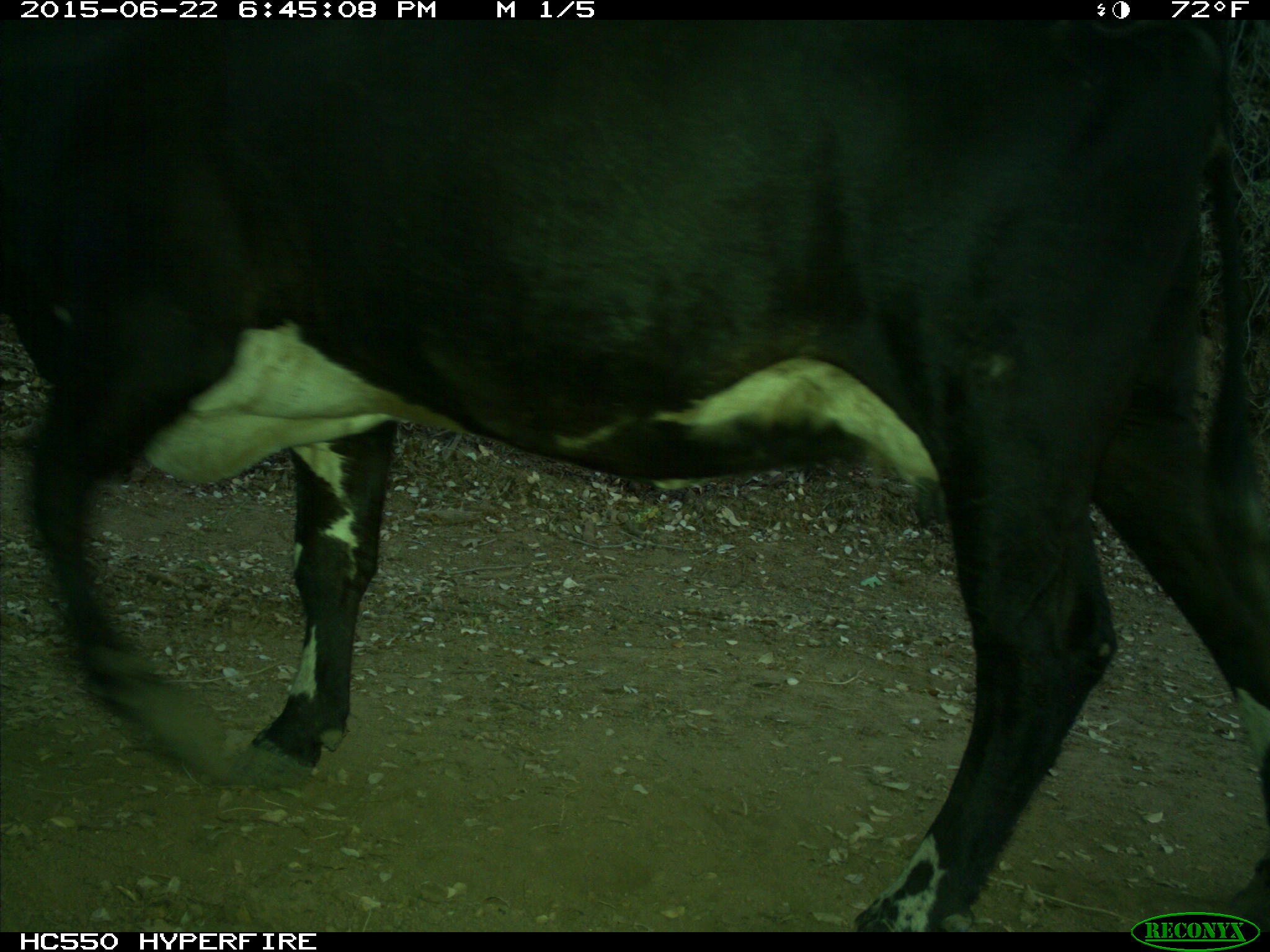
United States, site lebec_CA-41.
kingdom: Animalia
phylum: Chordata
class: Mammalia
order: Artiodactyla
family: Bovidae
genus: Bos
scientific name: Bos taurus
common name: domestic cow